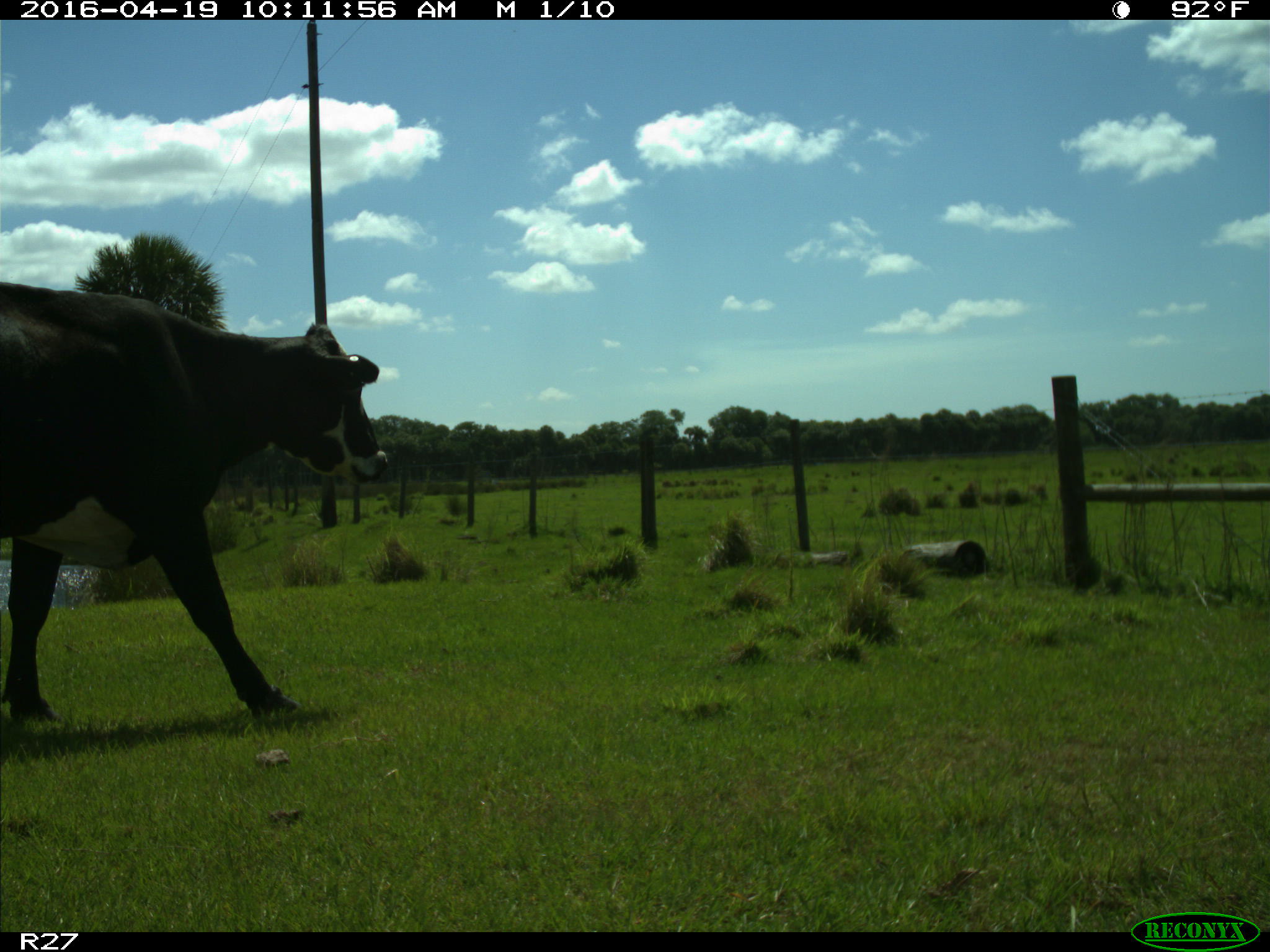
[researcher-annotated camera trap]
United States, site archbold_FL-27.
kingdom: Animalia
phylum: Chordata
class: Mammalia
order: Artiodactyla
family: Bovidae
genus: Bos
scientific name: Bos taurus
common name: domestic cow